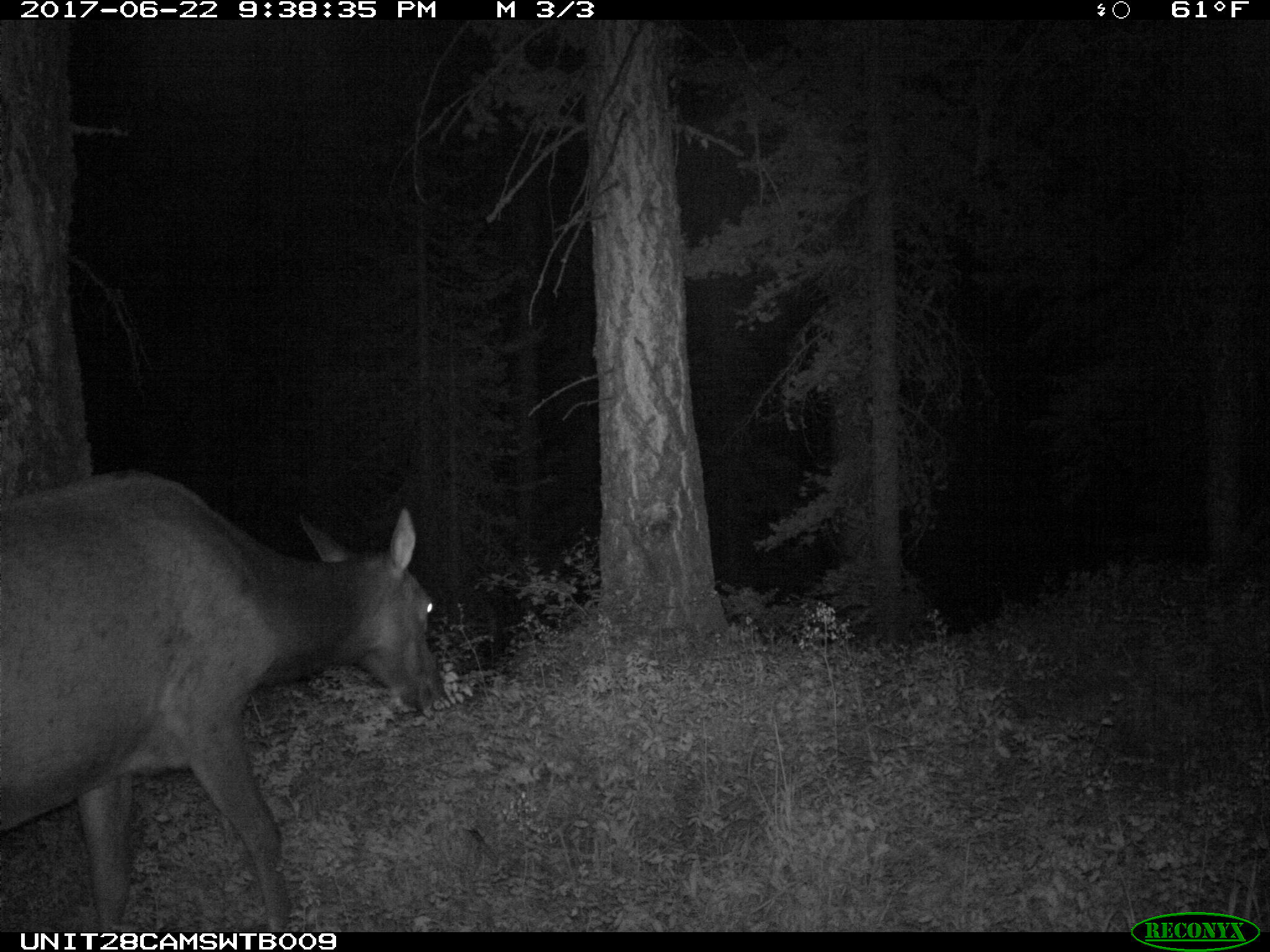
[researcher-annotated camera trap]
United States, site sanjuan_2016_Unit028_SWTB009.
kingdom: Animalia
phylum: Chordata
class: Mammalia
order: Artiodactyla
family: Cervidae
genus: Cervus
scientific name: Cervus elaphus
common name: red deer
Cervus elaphus (red deer).